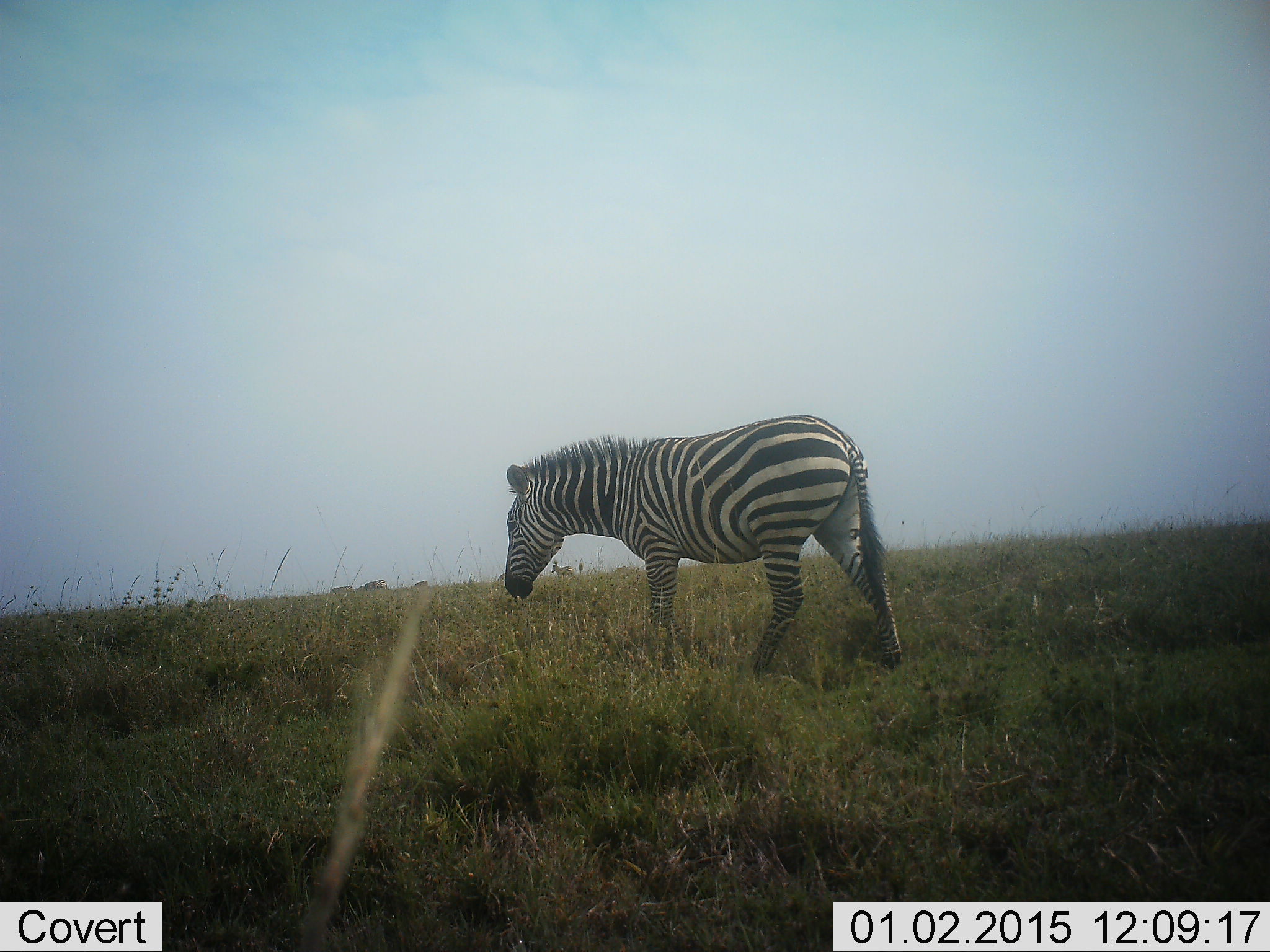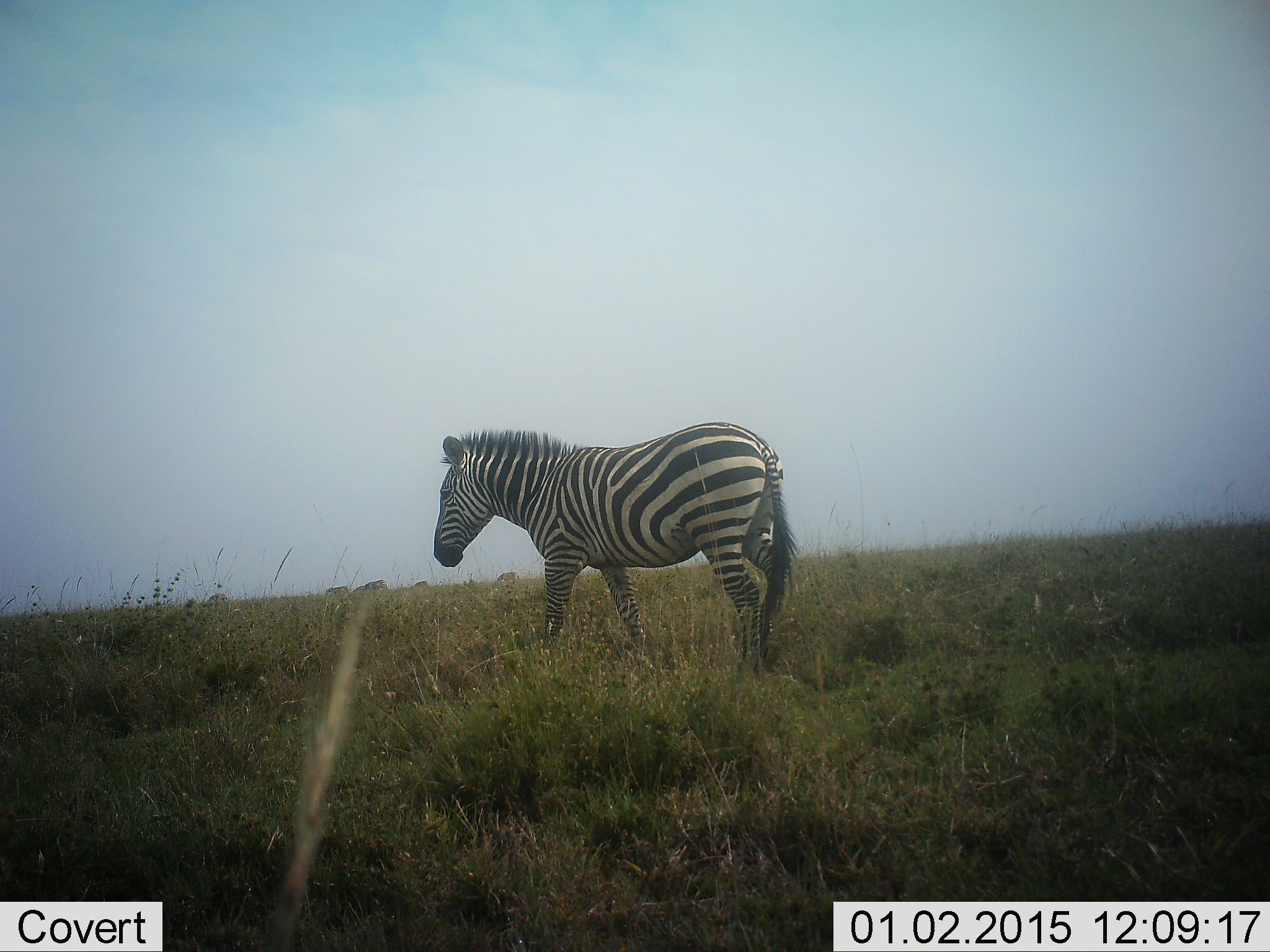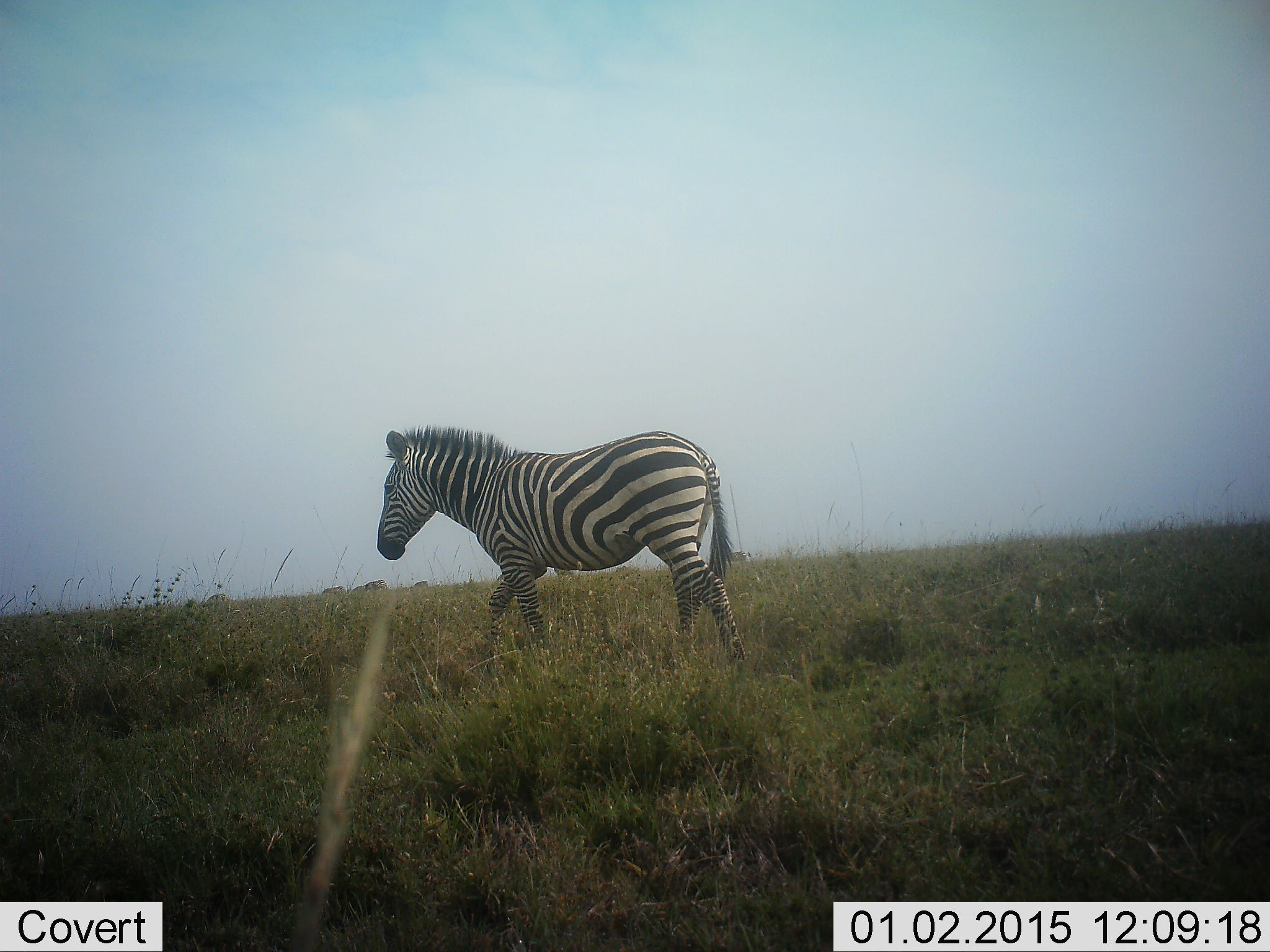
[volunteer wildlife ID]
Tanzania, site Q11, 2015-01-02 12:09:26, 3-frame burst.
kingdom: Animalia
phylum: Chordata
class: Mammalia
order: Perissodactyla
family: Equidae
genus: Equus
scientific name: Equus quagga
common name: plains zebra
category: zebra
Zebra (plains zebra) (Equus quagga), count 1. Behavior (volunteer vote fractions): standing 17%, resting 0%, moving 92%, interacting 0%. Young present (vote fraction): 0%. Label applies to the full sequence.